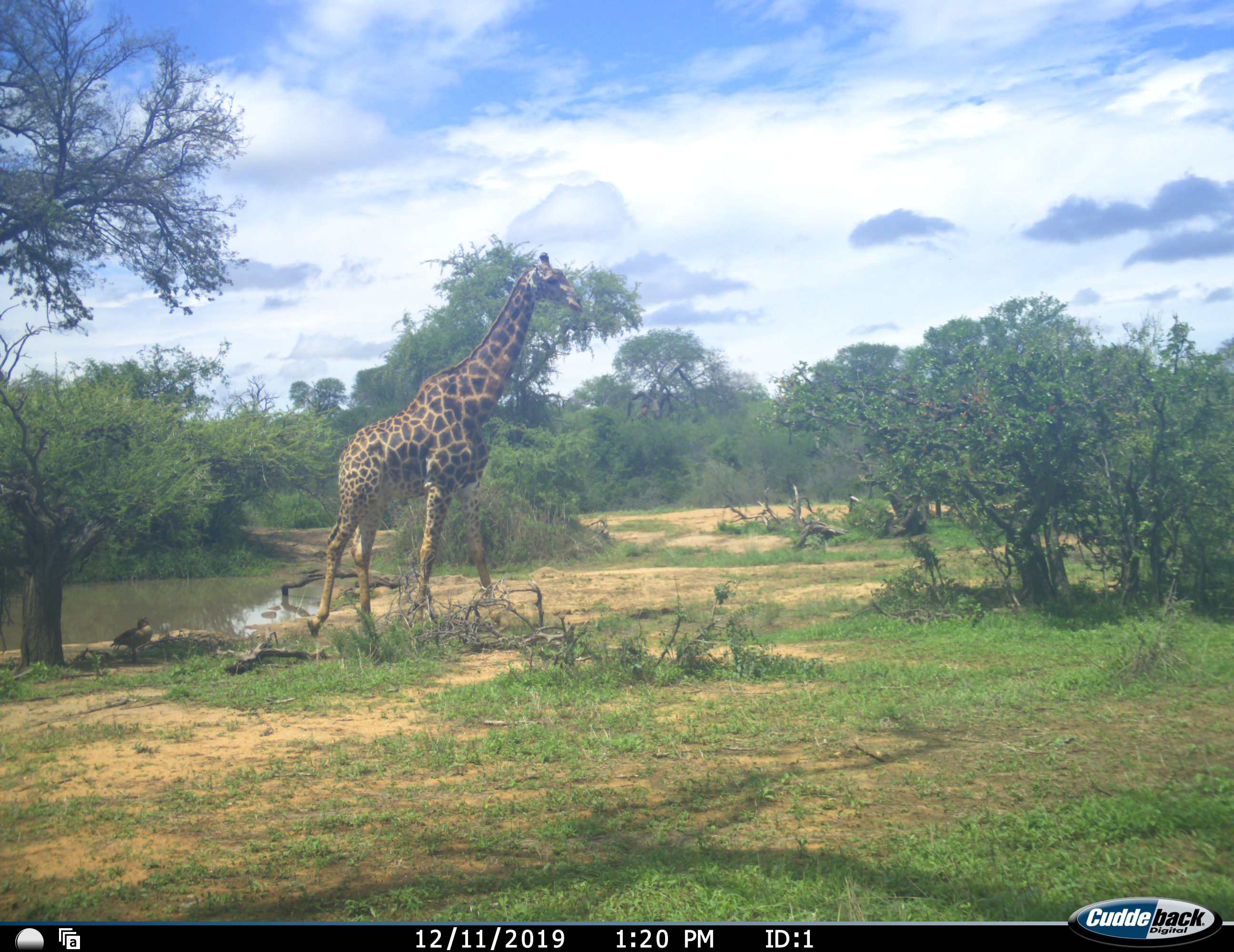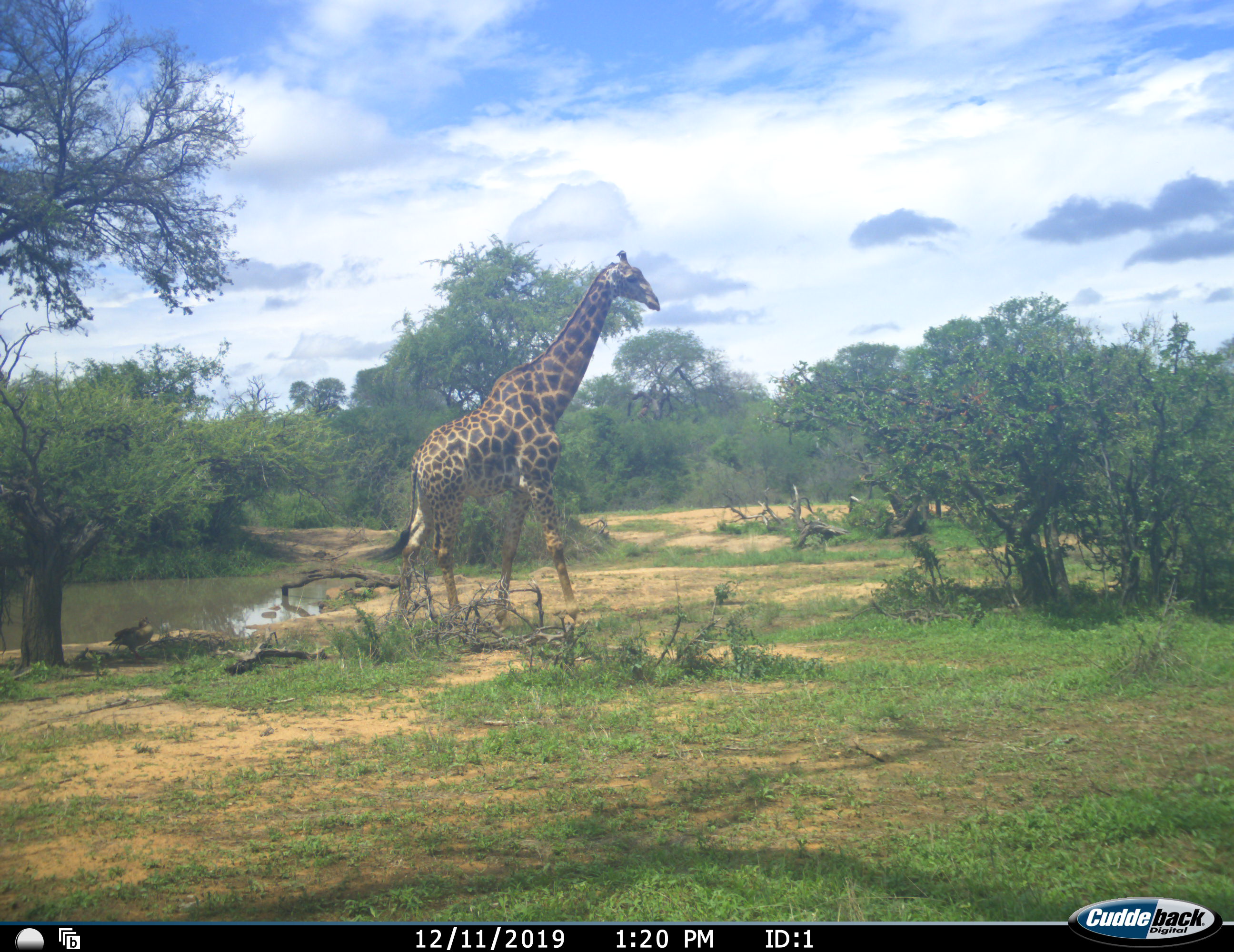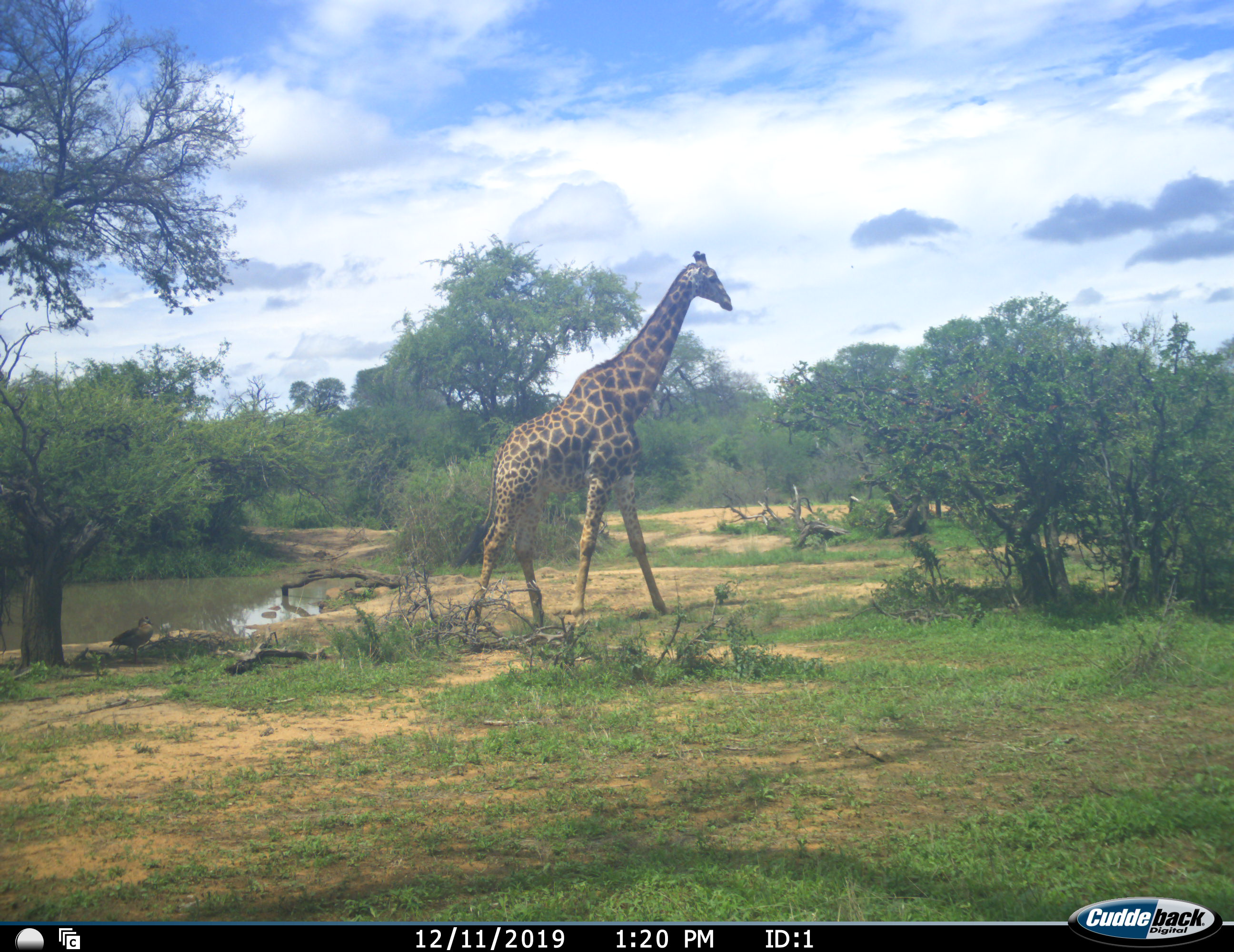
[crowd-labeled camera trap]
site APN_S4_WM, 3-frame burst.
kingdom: Animalia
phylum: Chordata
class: Mammalia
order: Artiodactyla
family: Giraffidae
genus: Giraffa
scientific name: Giraffa camelopardalis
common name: giraffe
Giraffe (Giraffa camelopardalis), count 1. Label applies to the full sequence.